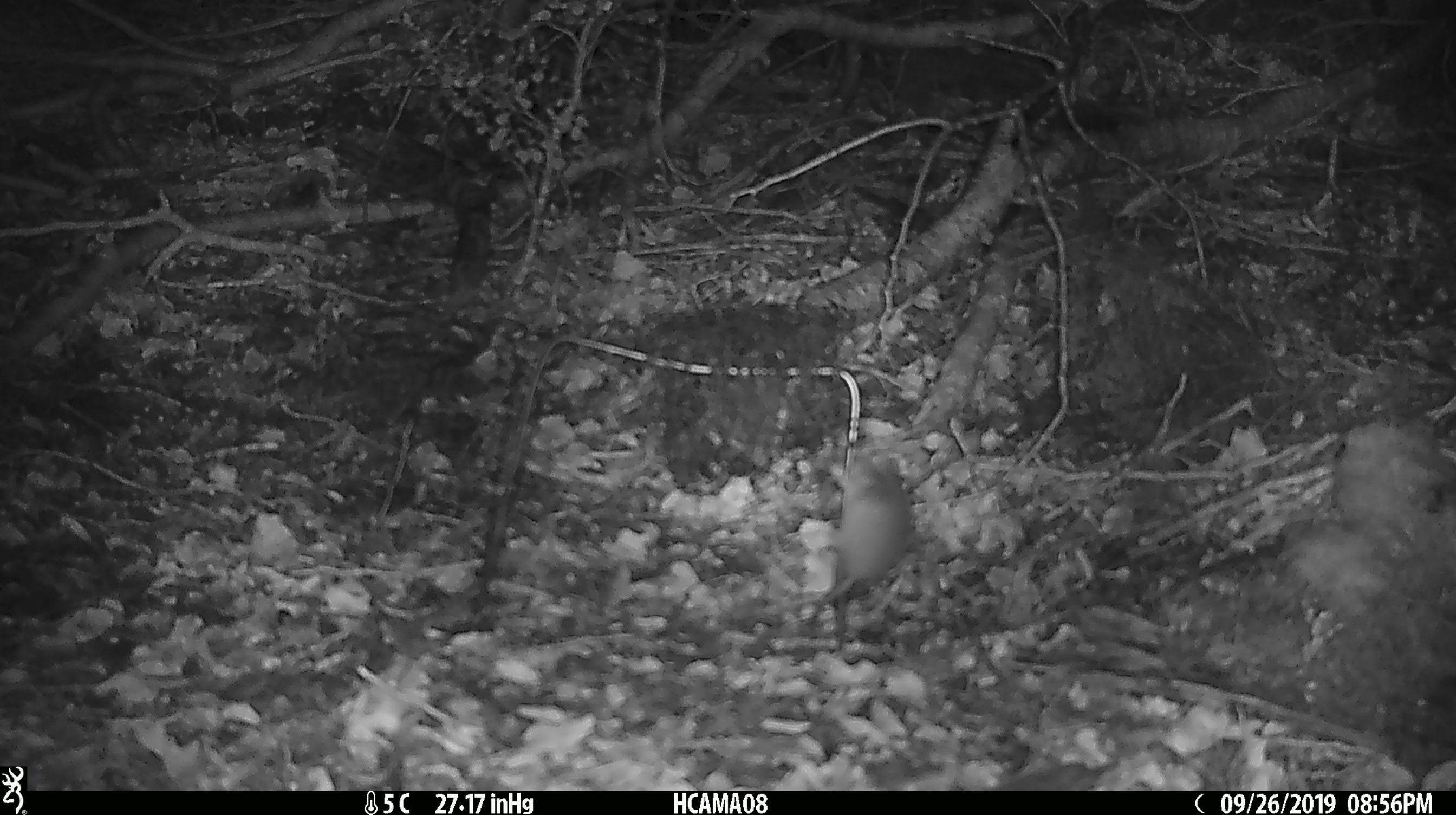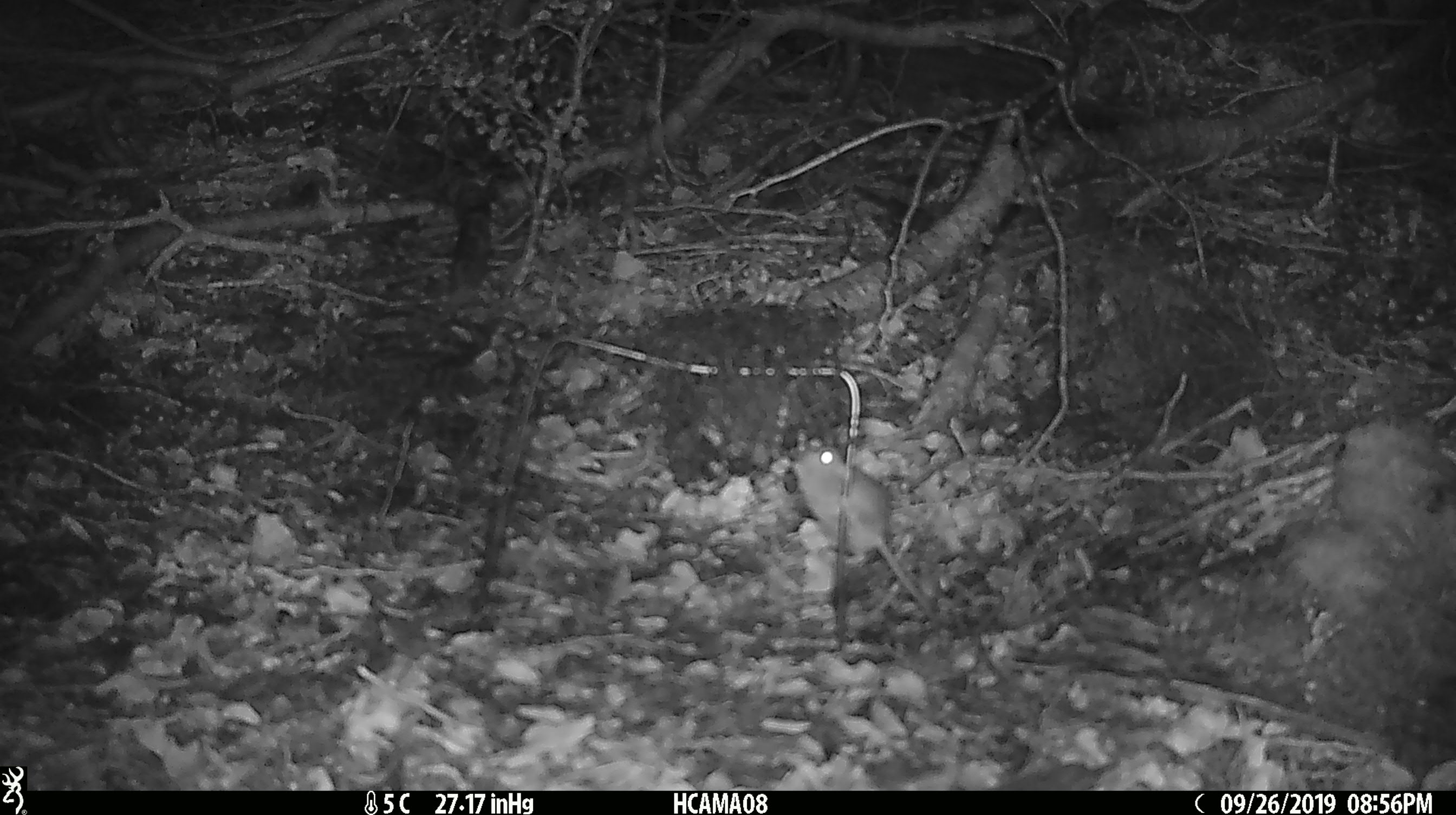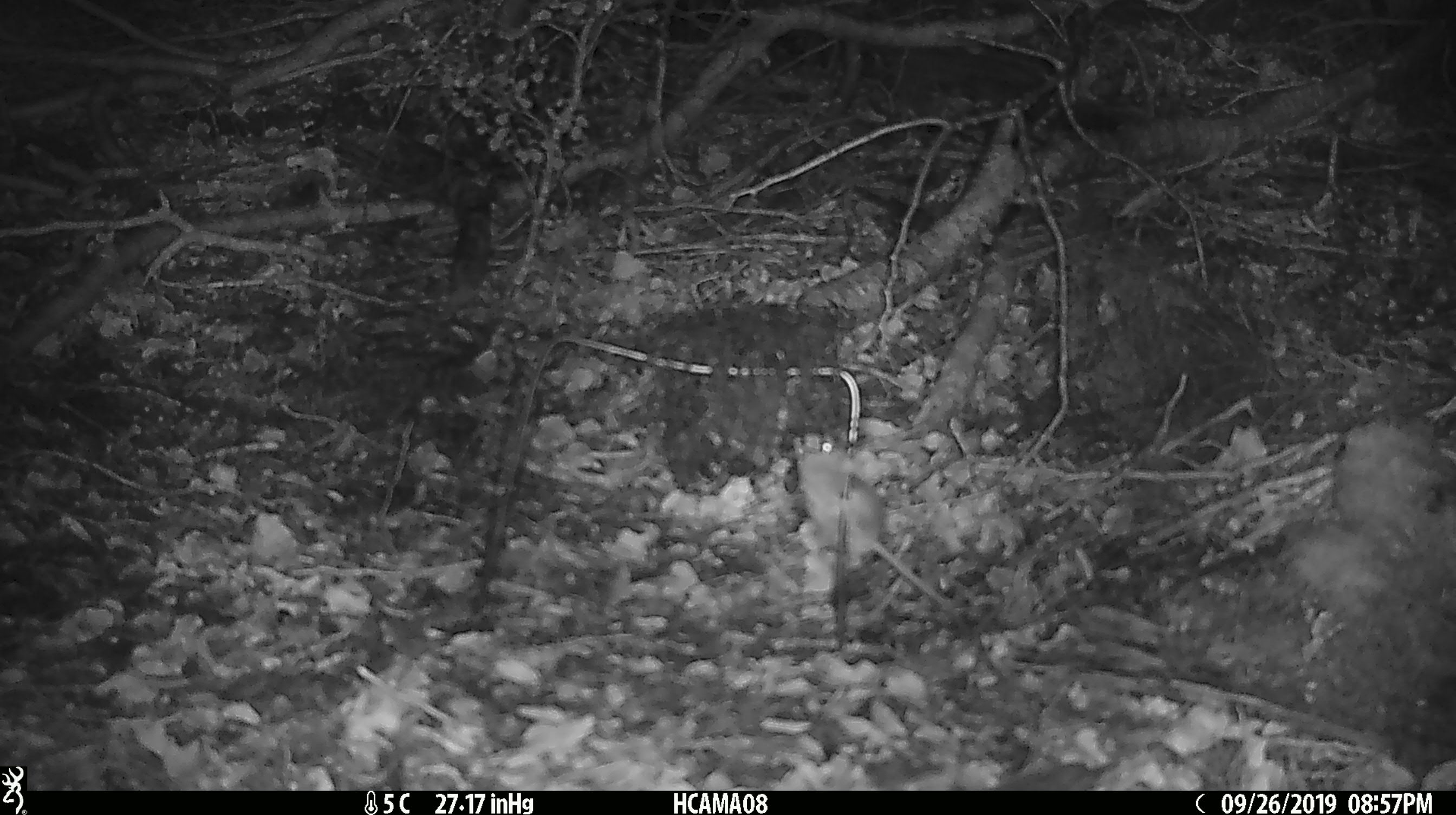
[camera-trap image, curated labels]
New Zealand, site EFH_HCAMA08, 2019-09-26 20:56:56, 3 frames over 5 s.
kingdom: Animalia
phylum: Chordata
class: Mammalia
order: Rodentia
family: Muridae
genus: Mus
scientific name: Mus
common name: mouse